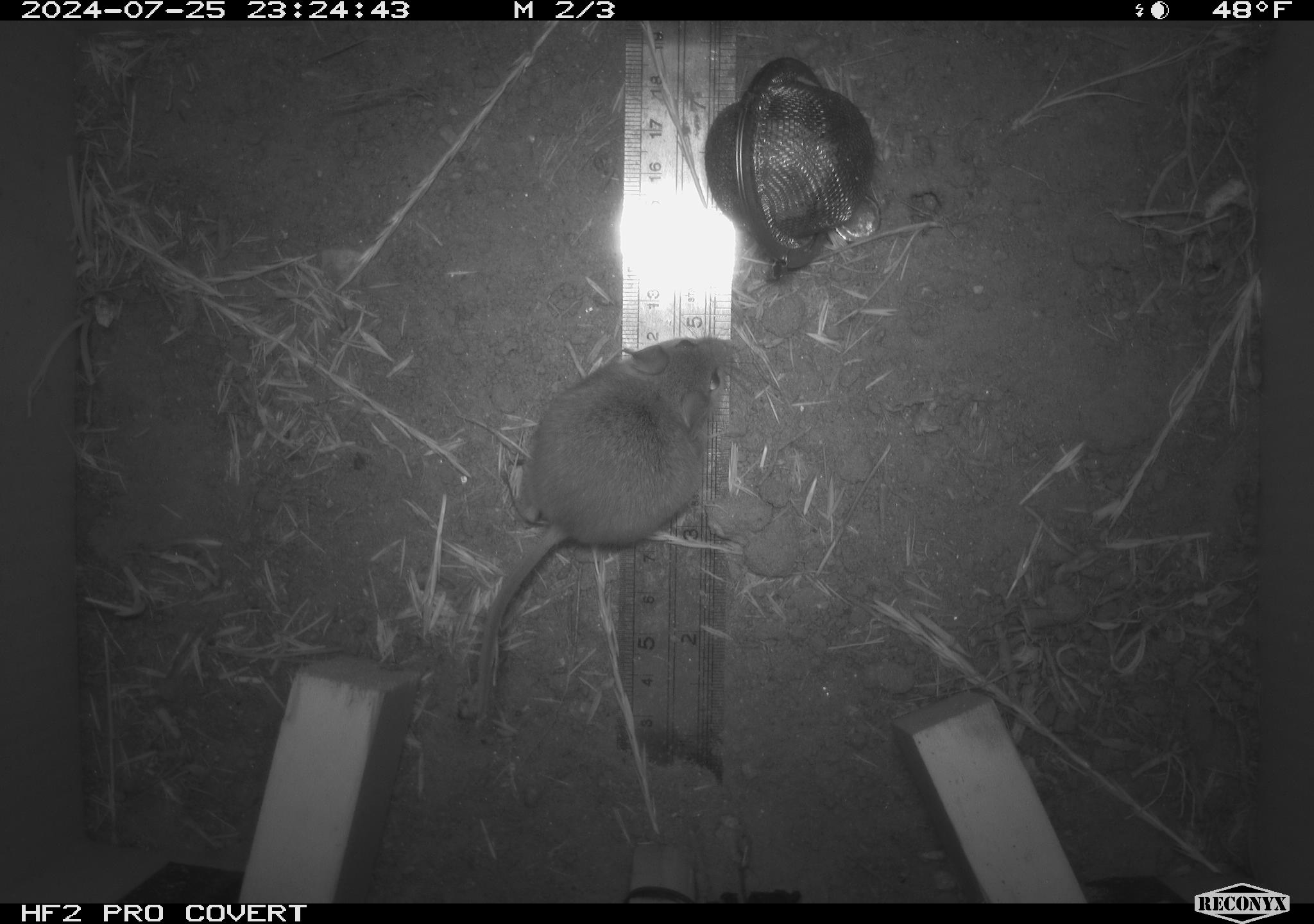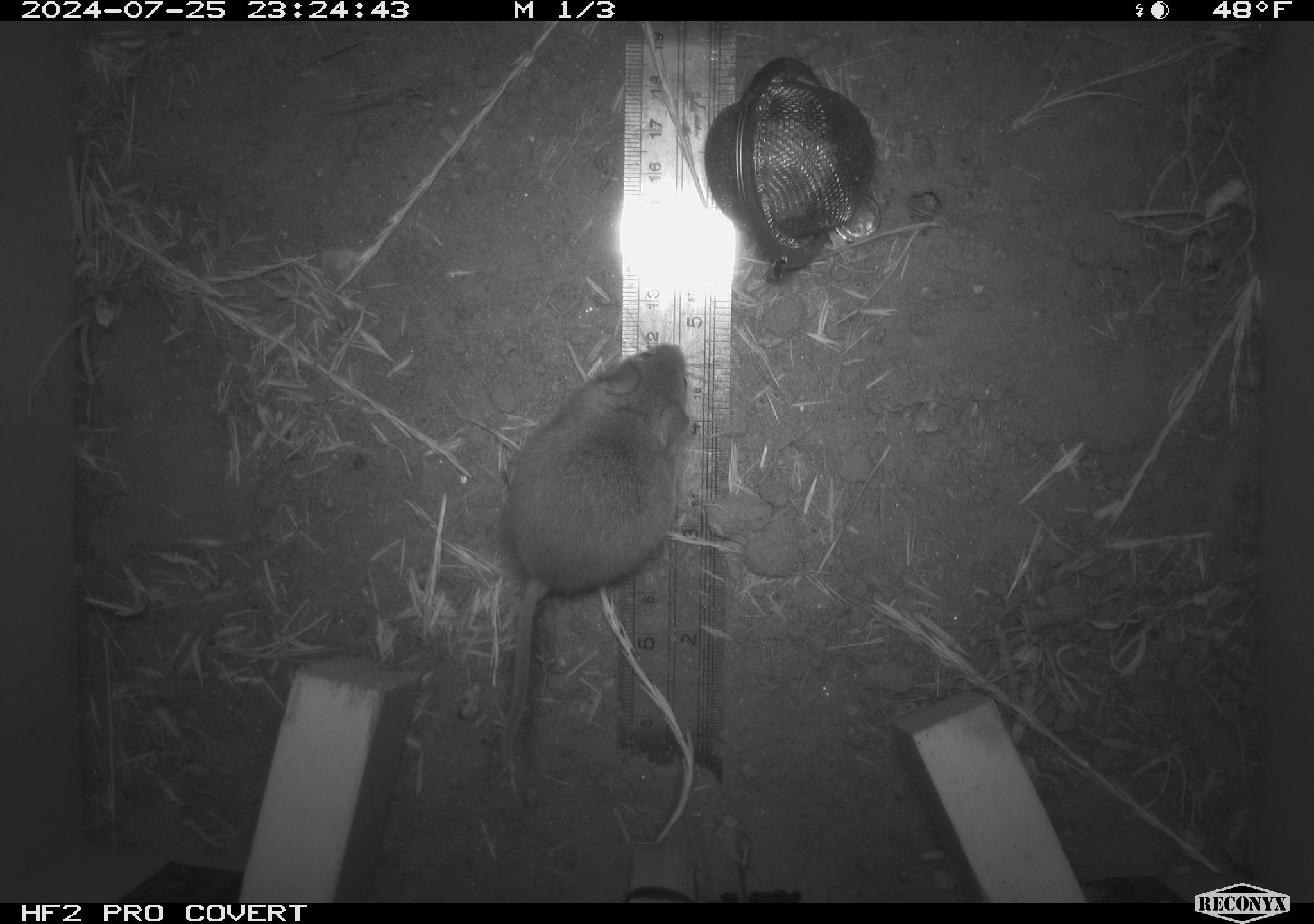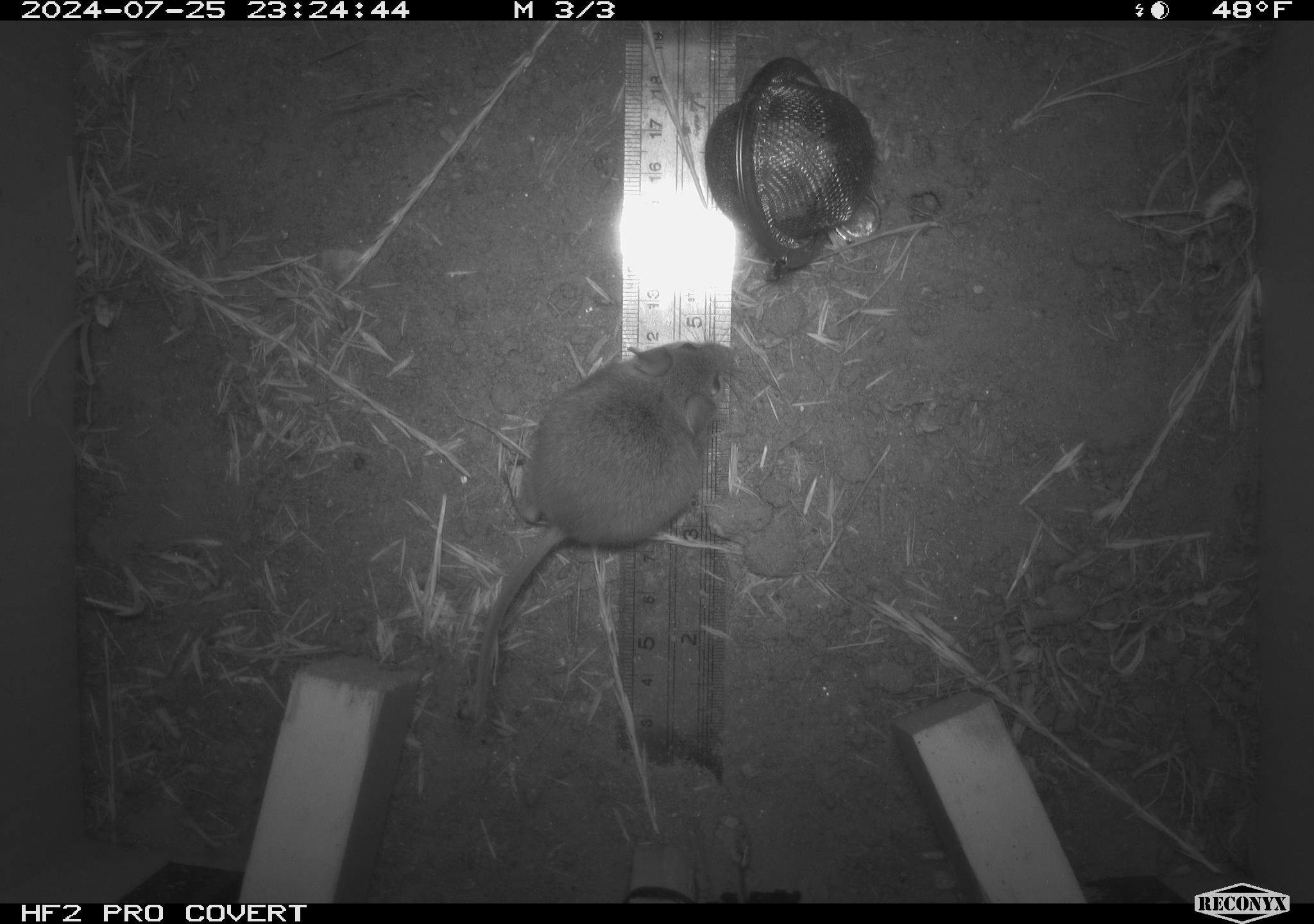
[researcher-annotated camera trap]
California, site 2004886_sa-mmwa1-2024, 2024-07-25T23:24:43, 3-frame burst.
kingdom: Animalia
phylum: Chordata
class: Mammalia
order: Rodentia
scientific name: Rodentia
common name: mouse species